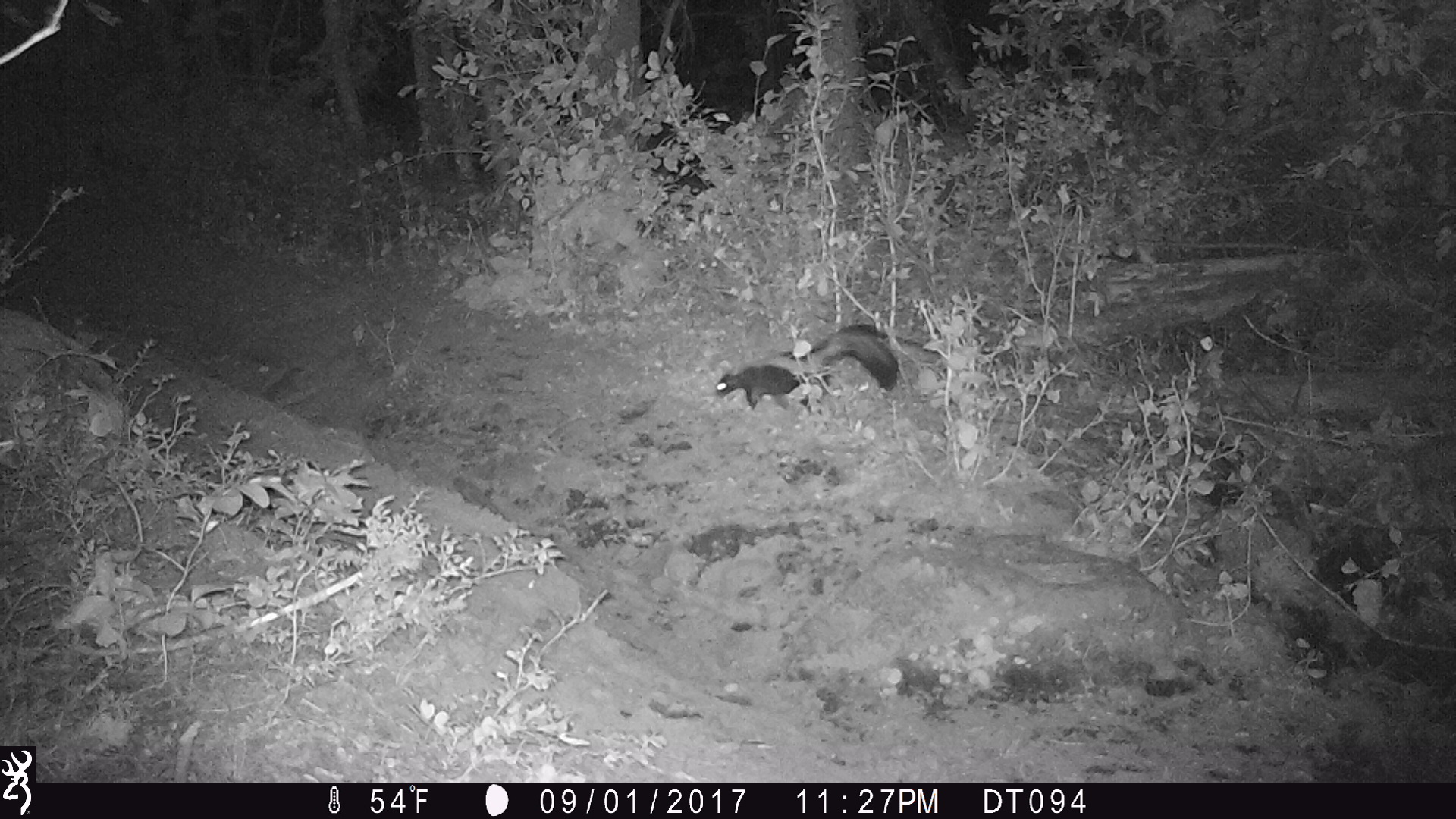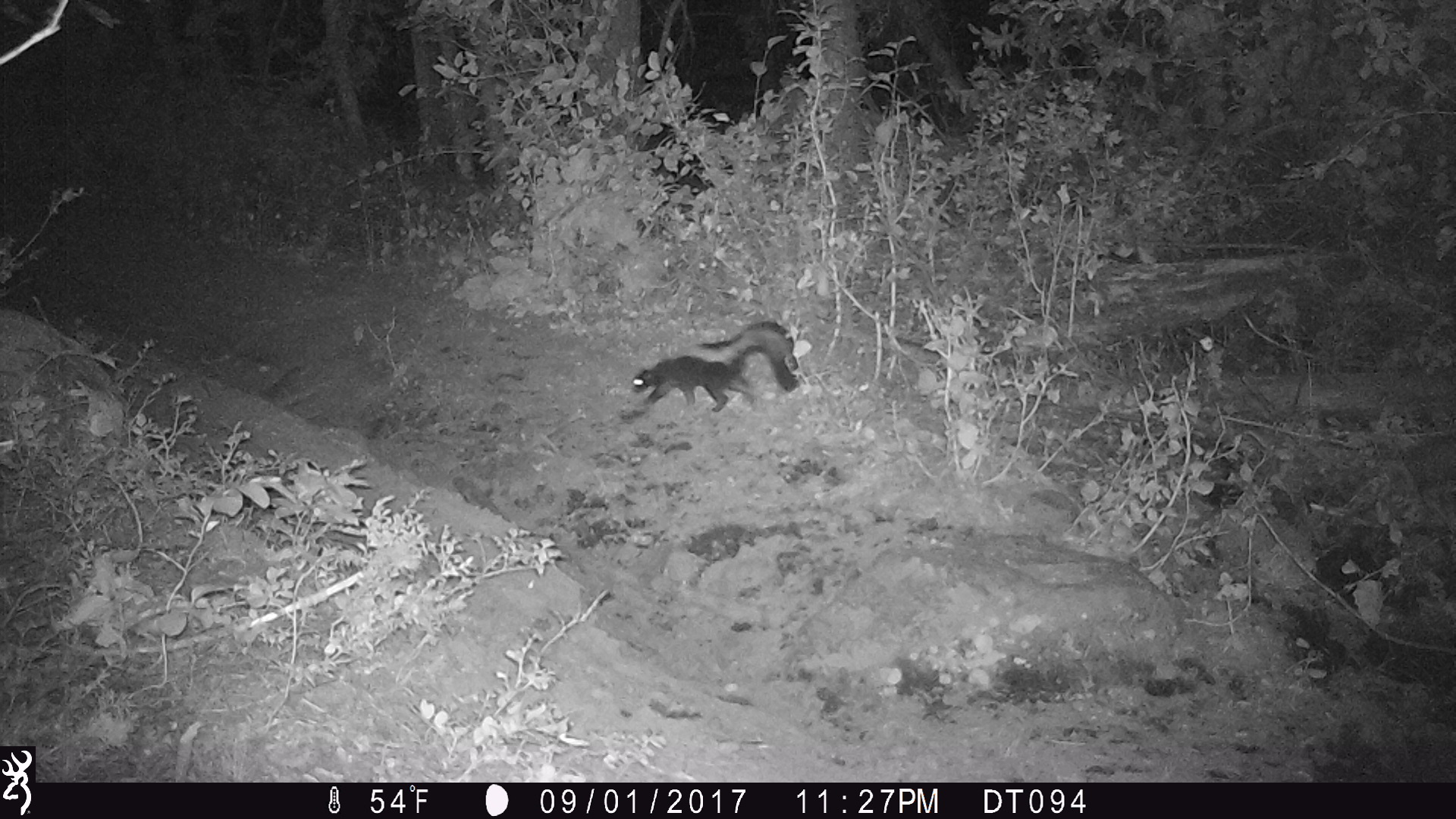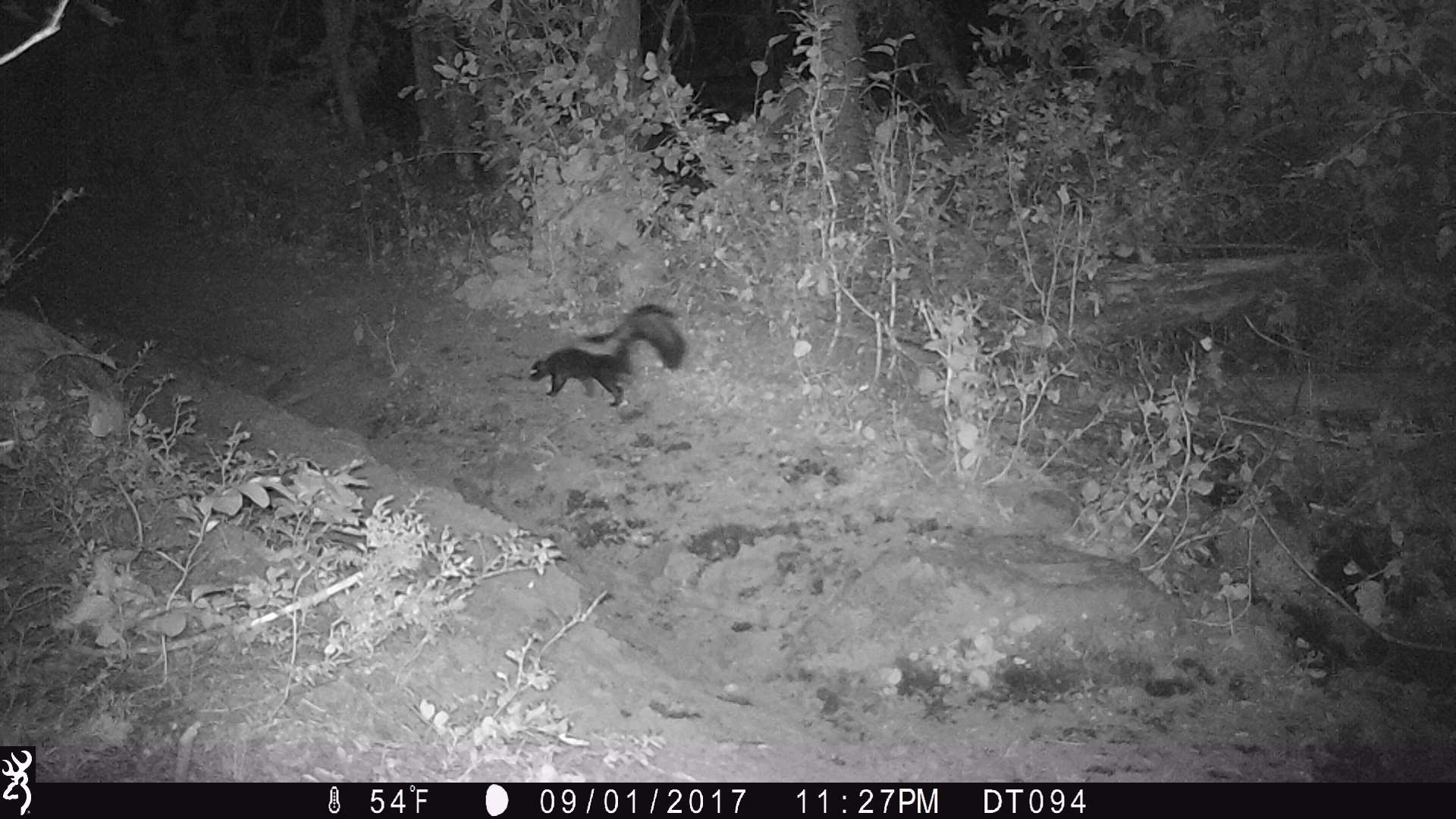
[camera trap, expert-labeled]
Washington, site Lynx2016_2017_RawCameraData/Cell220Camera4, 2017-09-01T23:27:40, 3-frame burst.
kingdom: Animalia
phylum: Chordata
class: Mammalia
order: Carnivora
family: Mephitidae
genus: Mephitis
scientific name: Mephitis mephitis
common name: striped skunk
Mephitis mephitis (striped skunk). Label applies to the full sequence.